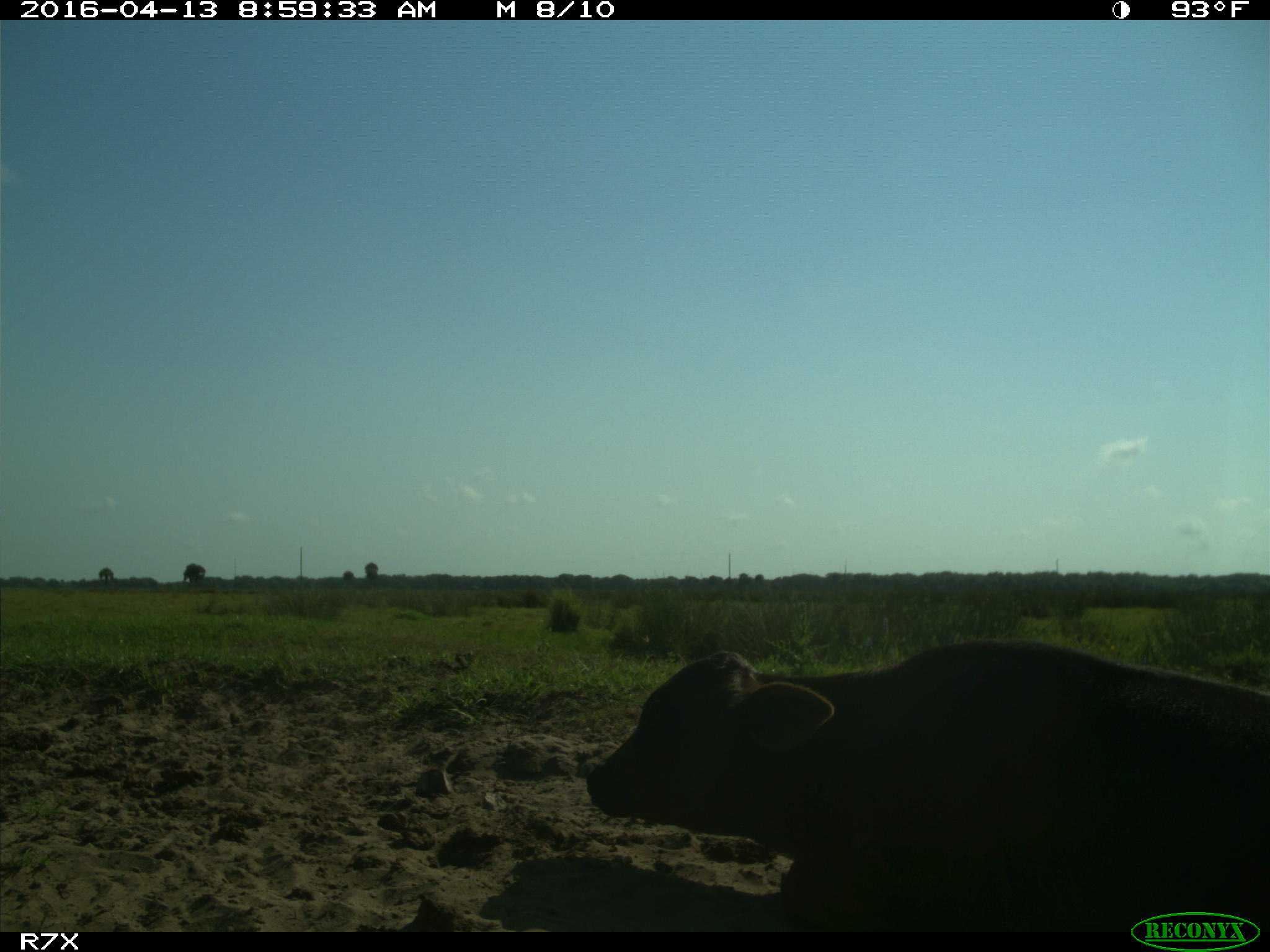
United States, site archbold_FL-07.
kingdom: Animalia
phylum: Chordata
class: Mammalia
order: Artiodactyla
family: Bovidae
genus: Bos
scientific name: Bos taurus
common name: domestic cow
Bos taurus (domestic cow).